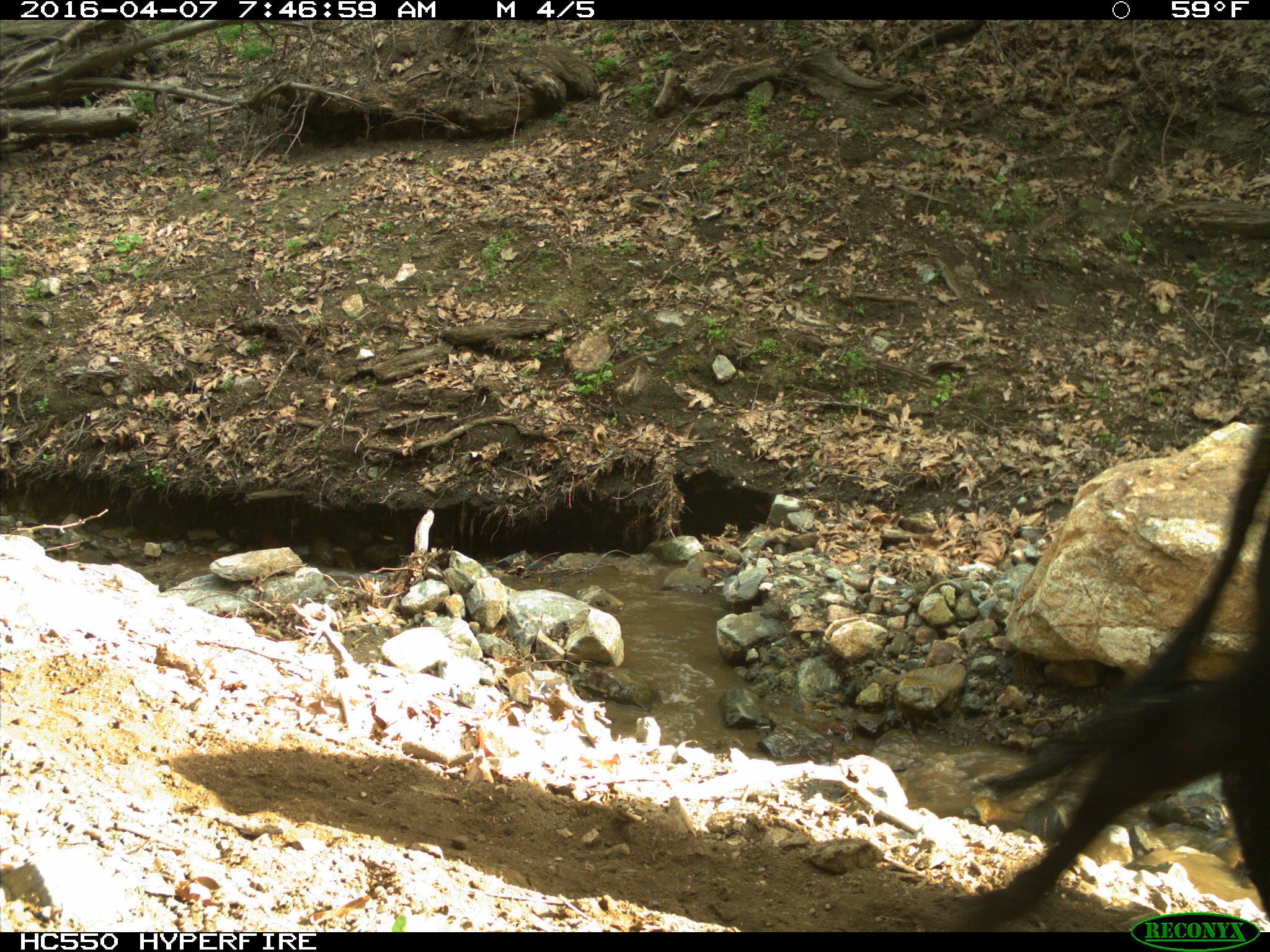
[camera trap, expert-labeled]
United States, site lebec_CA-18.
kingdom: Animalia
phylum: Chordata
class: Mammalia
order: Artiodactyla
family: Bovidae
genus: Bos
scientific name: Bos taurus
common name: domestic cow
Bos taurus (domestic cow).